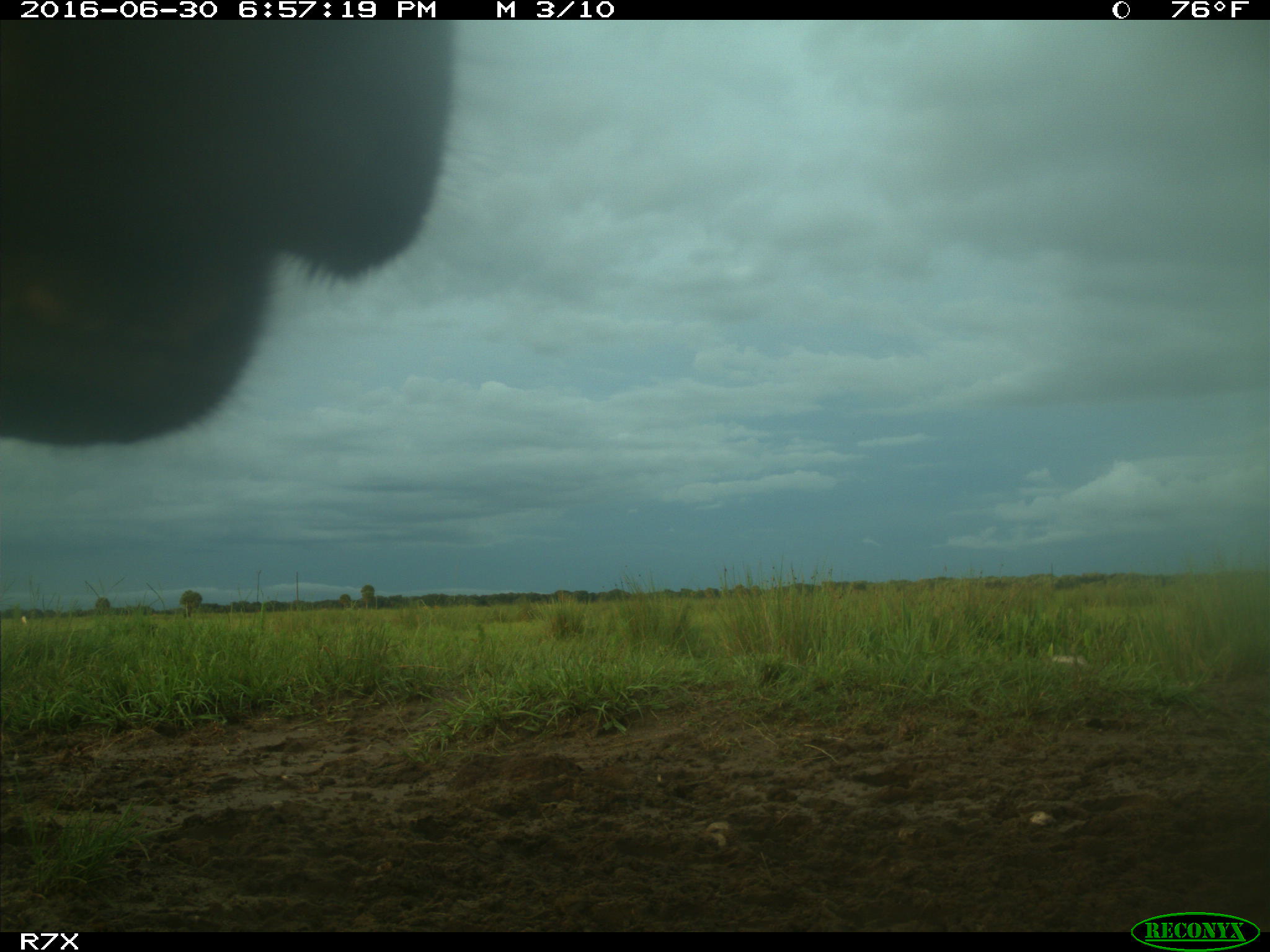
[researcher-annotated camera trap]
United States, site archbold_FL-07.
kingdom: Animalia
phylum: Chordata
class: Mammalia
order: Artiodactyla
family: Bovidae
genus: Bos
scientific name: Bos taurus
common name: domestic cow